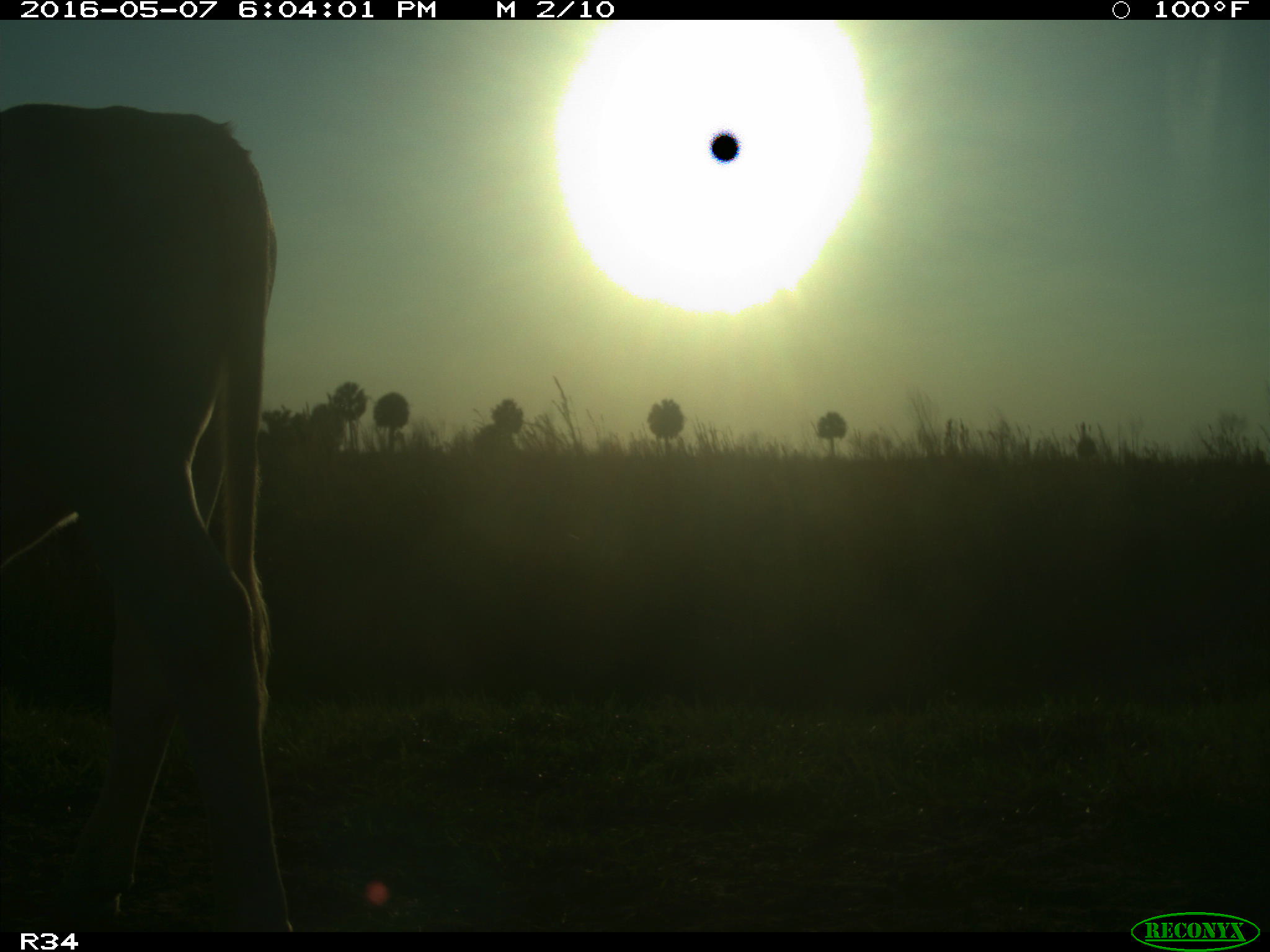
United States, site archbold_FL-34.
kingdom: Animalia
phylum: Chordata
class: Mammalia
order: Artiodactyla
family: Bovidae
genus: Bos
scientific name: Bos taurus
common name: domestic cow